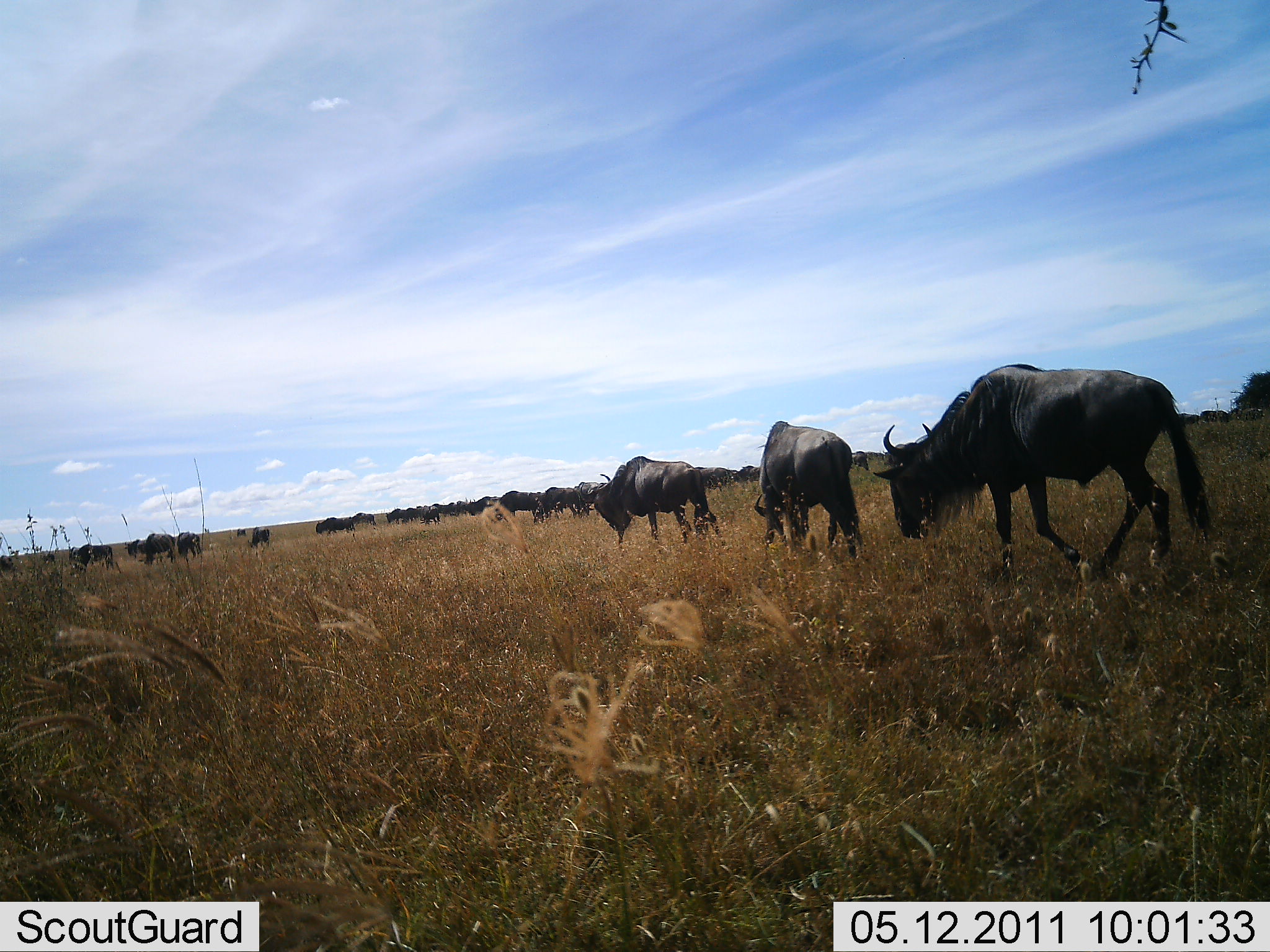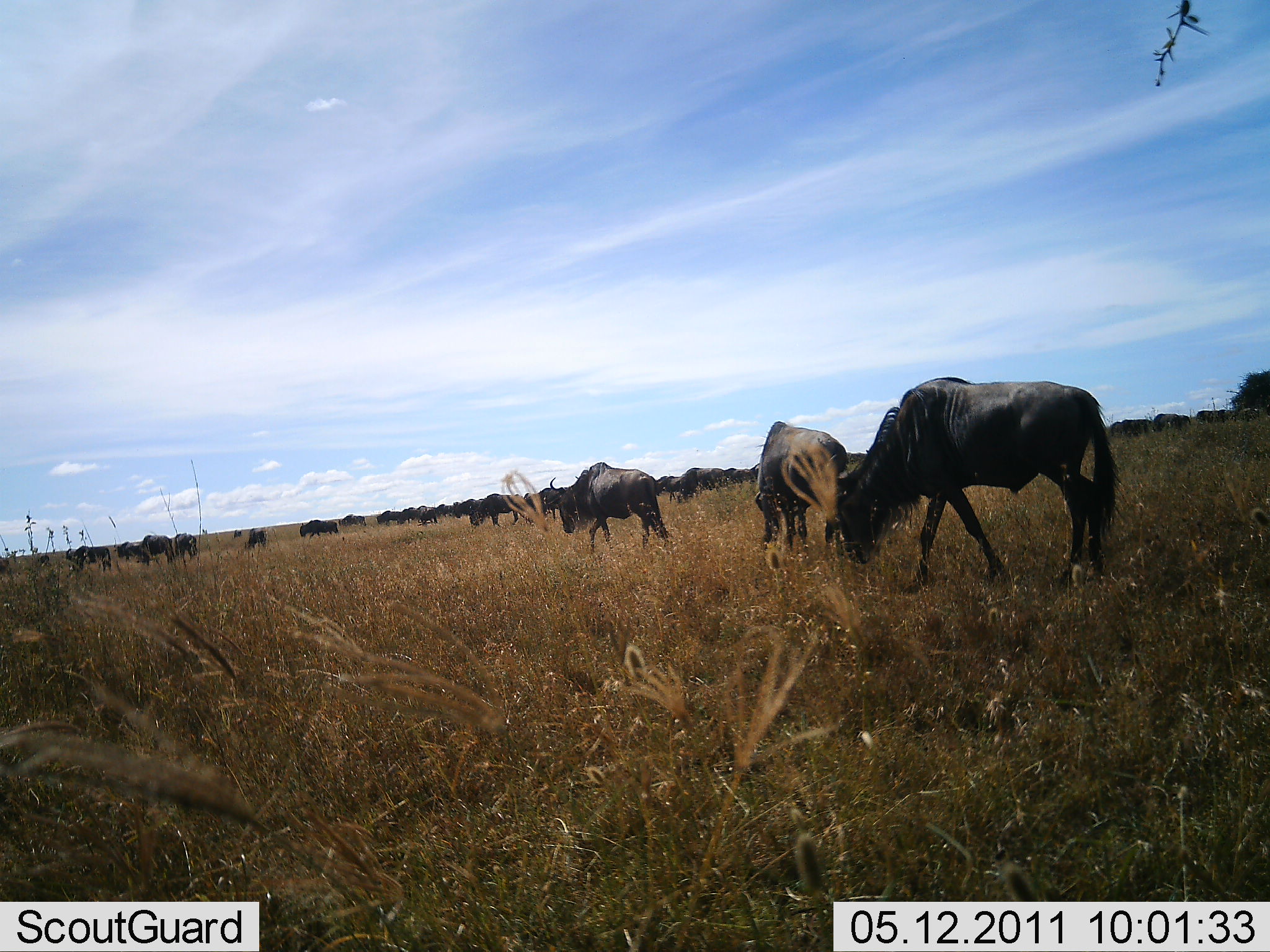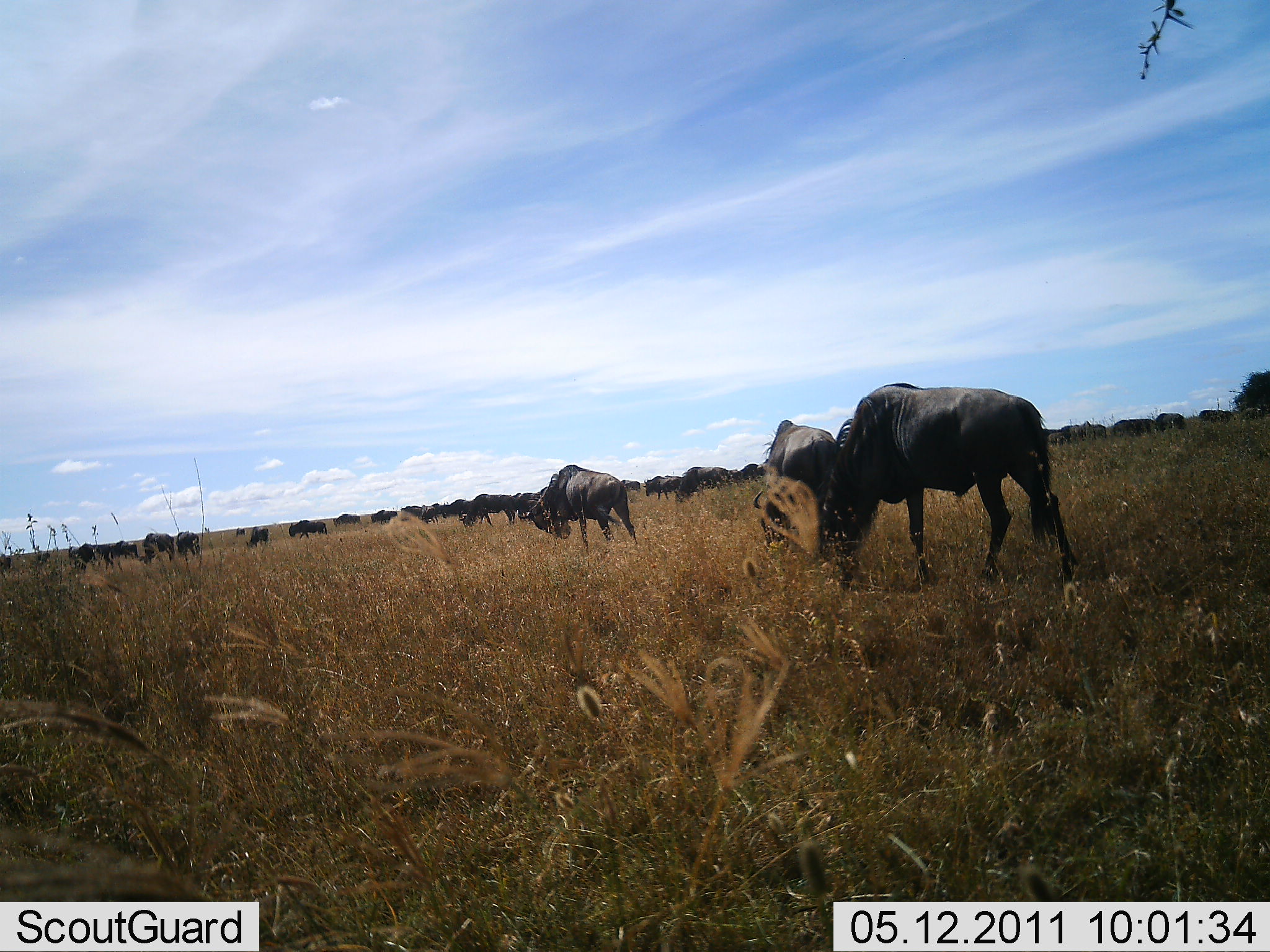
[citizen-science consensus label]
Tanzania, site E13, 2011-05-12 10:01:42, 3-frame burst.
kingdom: Animalia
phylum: Chordata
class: Mammalia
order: Artiodactyla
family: Bovidae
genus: Connochaetes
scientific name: Connochaetes taurinus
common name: blue wildebeest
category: wildebeest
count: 11-50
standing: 20%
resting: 0%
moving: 80%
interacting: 10%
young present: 0%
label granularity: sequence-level